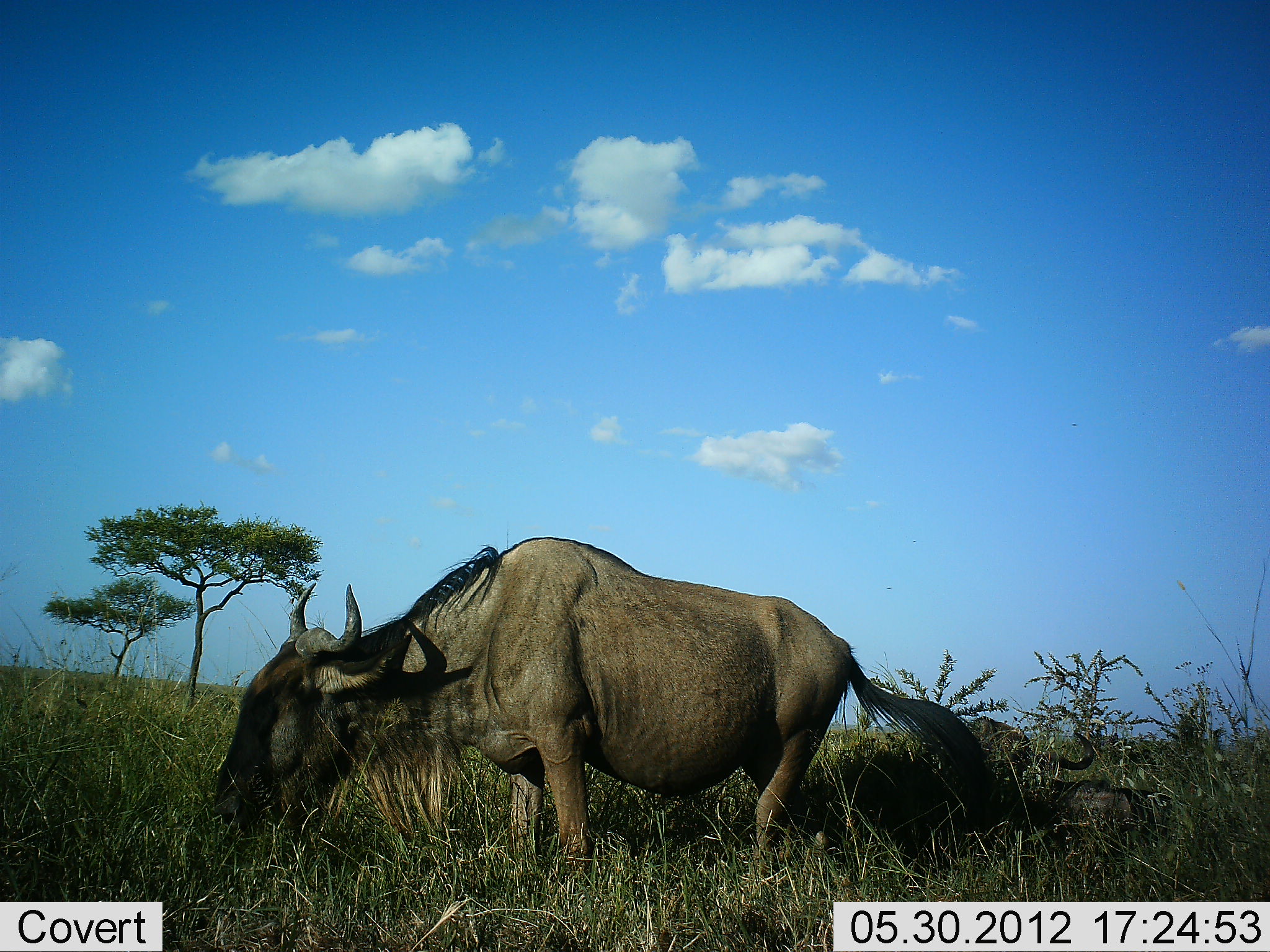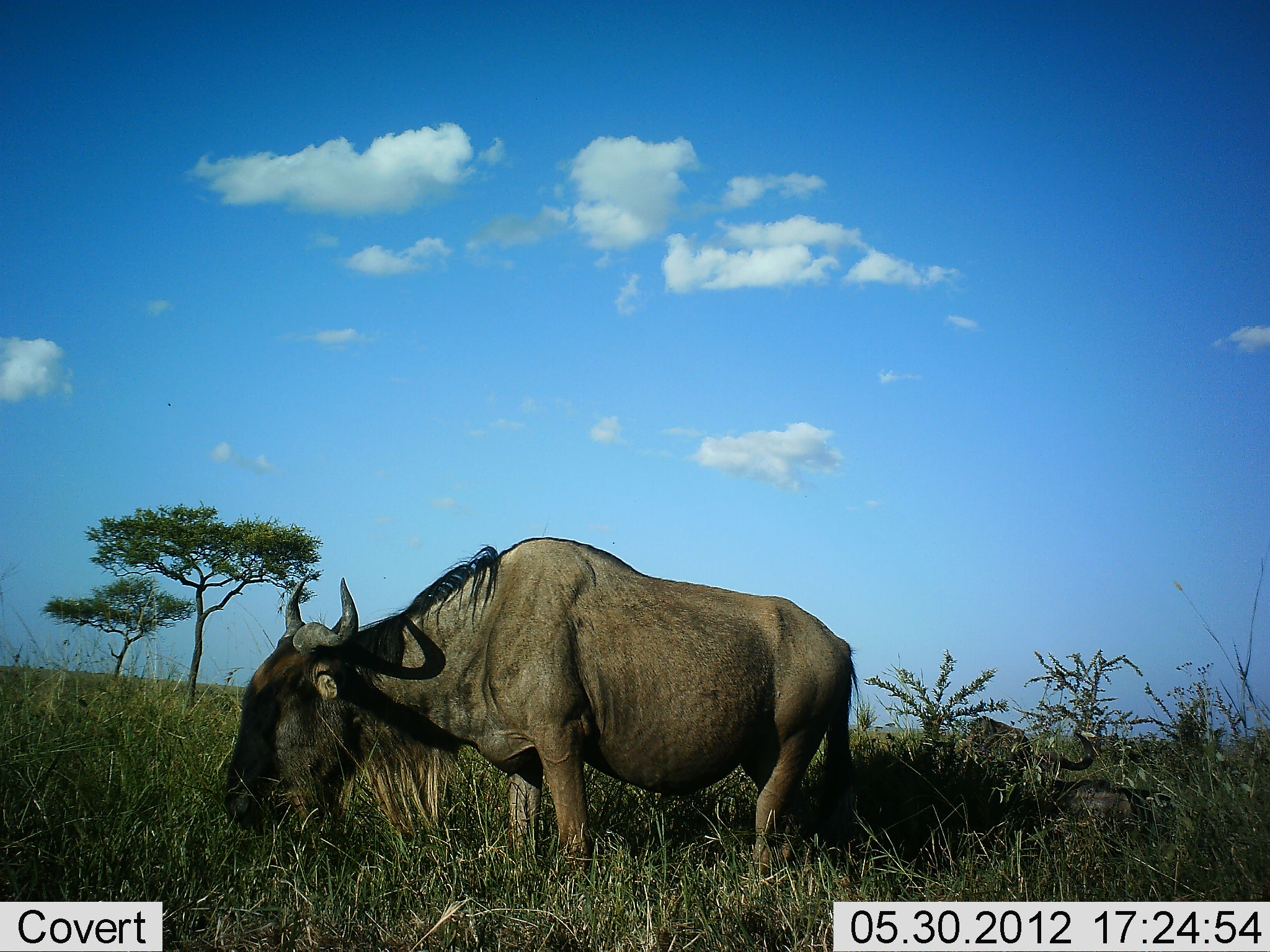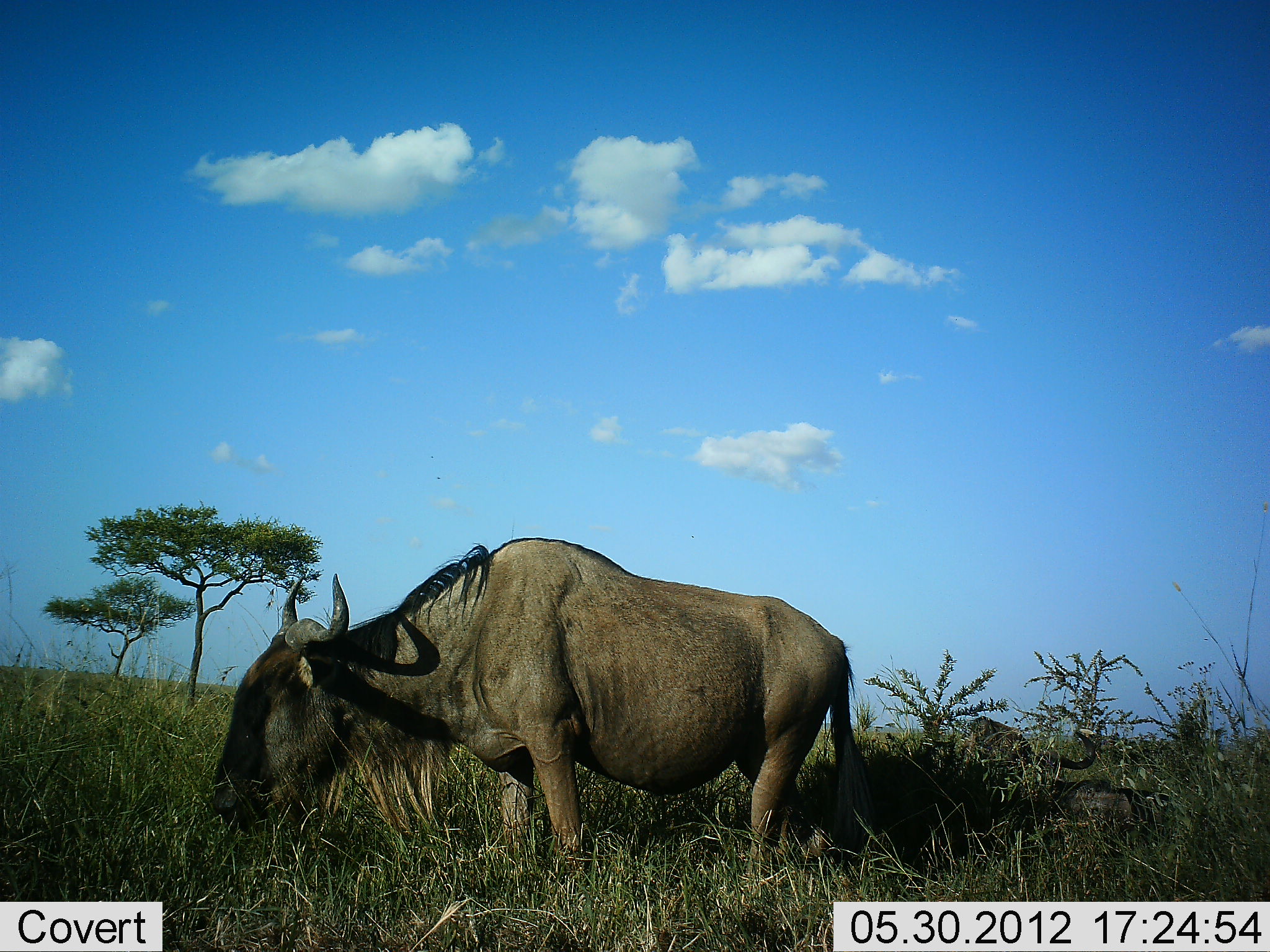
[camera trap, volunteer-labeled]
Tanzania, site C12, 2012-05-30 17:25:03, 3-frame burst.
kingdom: Animalia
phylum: Chordata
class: Mammalia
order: Artiodactyla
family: Bovidae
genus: Connochaetes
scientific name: Connochaetes taurinus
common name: blue wildebeest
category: wildebeest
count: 2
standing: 67%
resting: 56%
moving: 0%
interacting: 11%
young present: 0%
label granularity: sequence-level